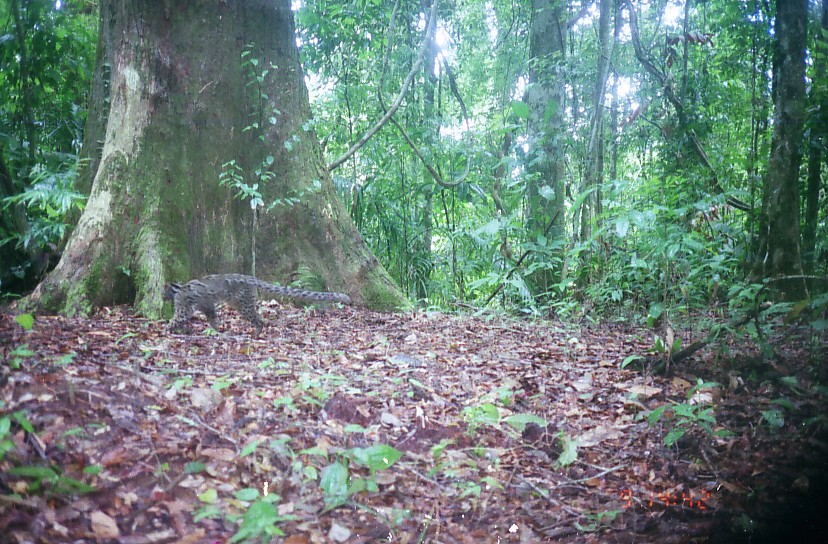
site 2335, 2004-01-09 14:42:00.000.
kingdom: Animalia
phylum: Chordata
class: Mammalia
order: Carnivora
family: Felidae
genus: Pardofelis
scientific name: Pardofelis marmorata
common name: marbled cat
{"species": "Pardofelis marmorata (marbled cat)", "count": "1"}